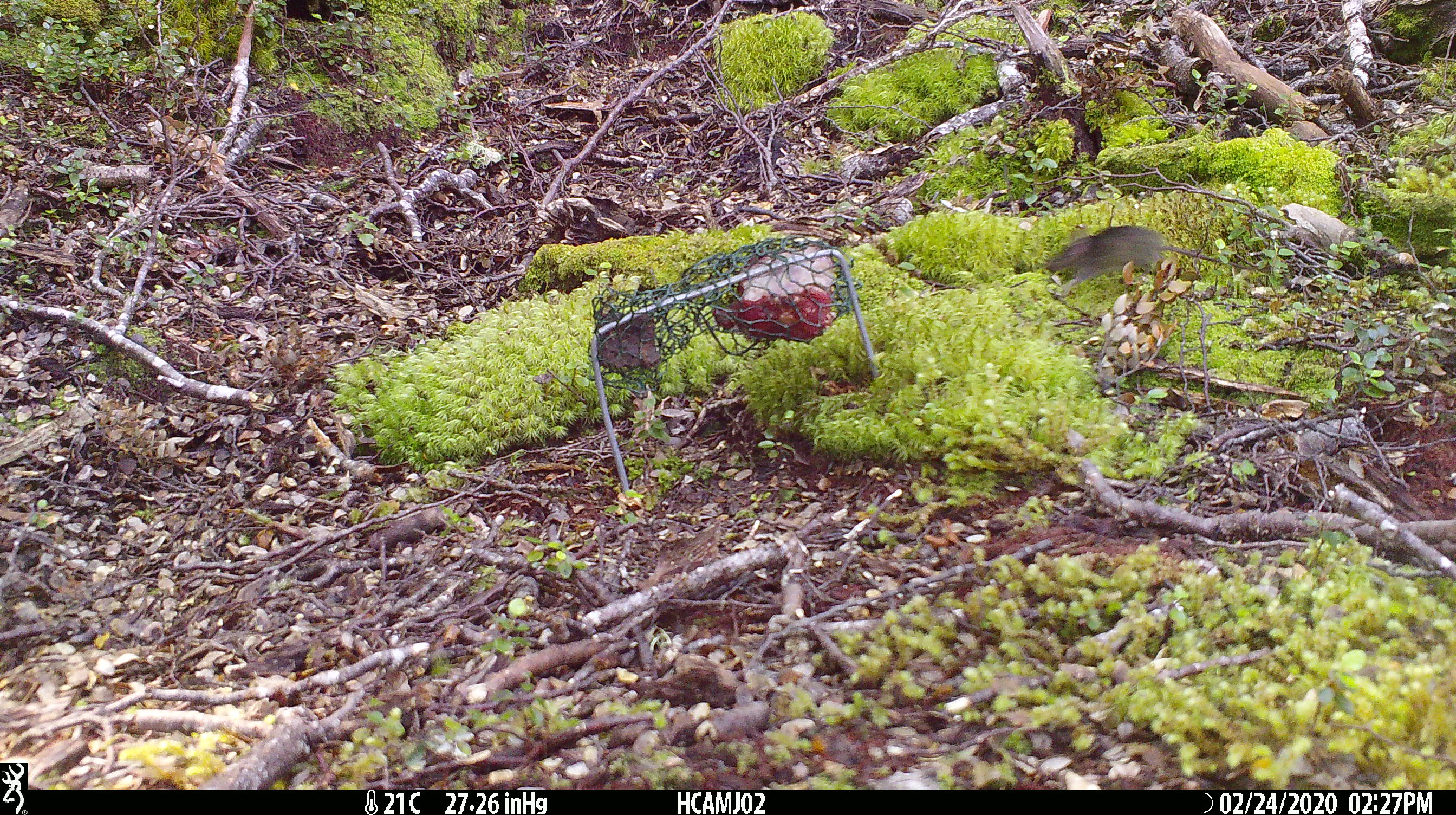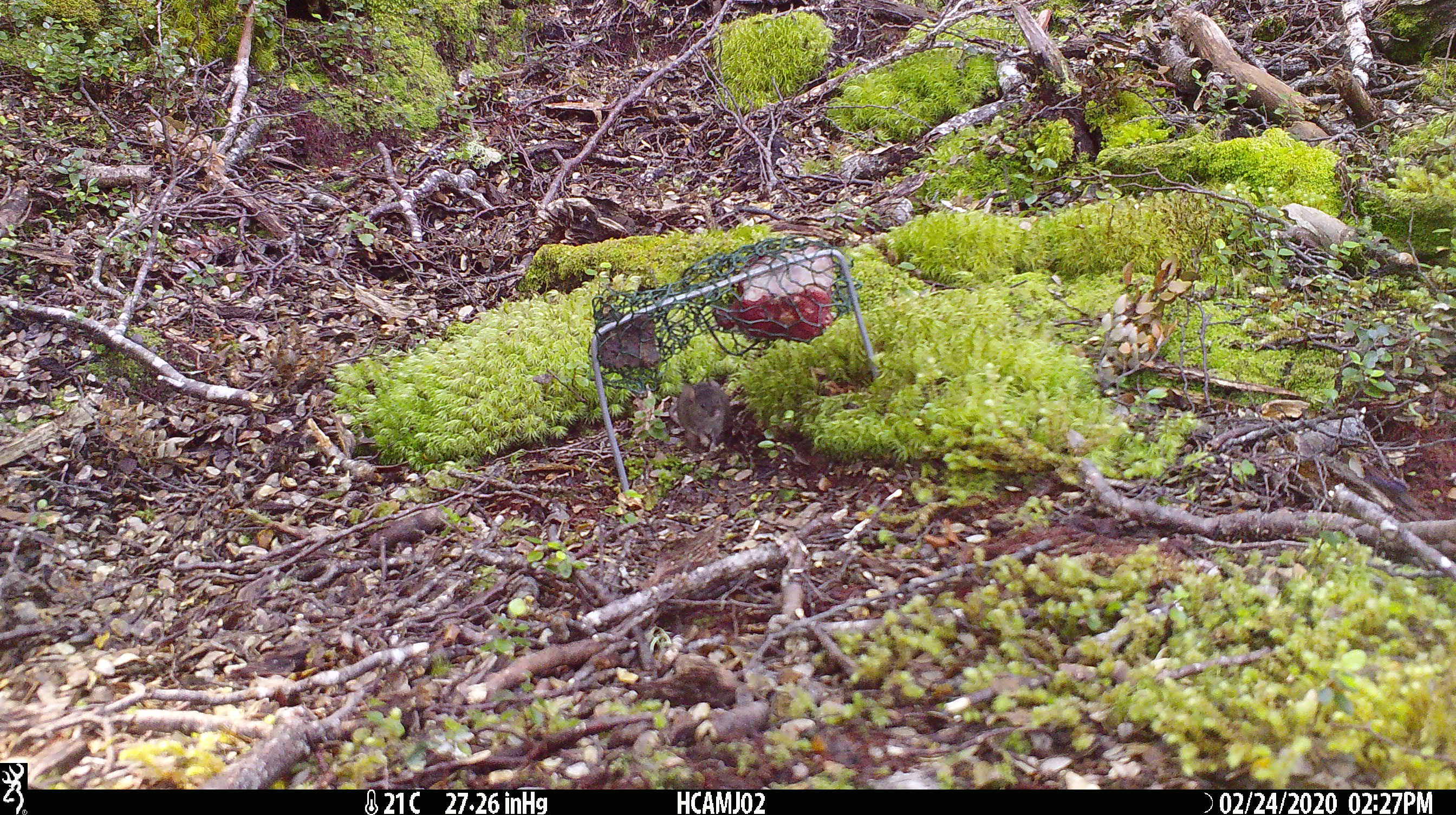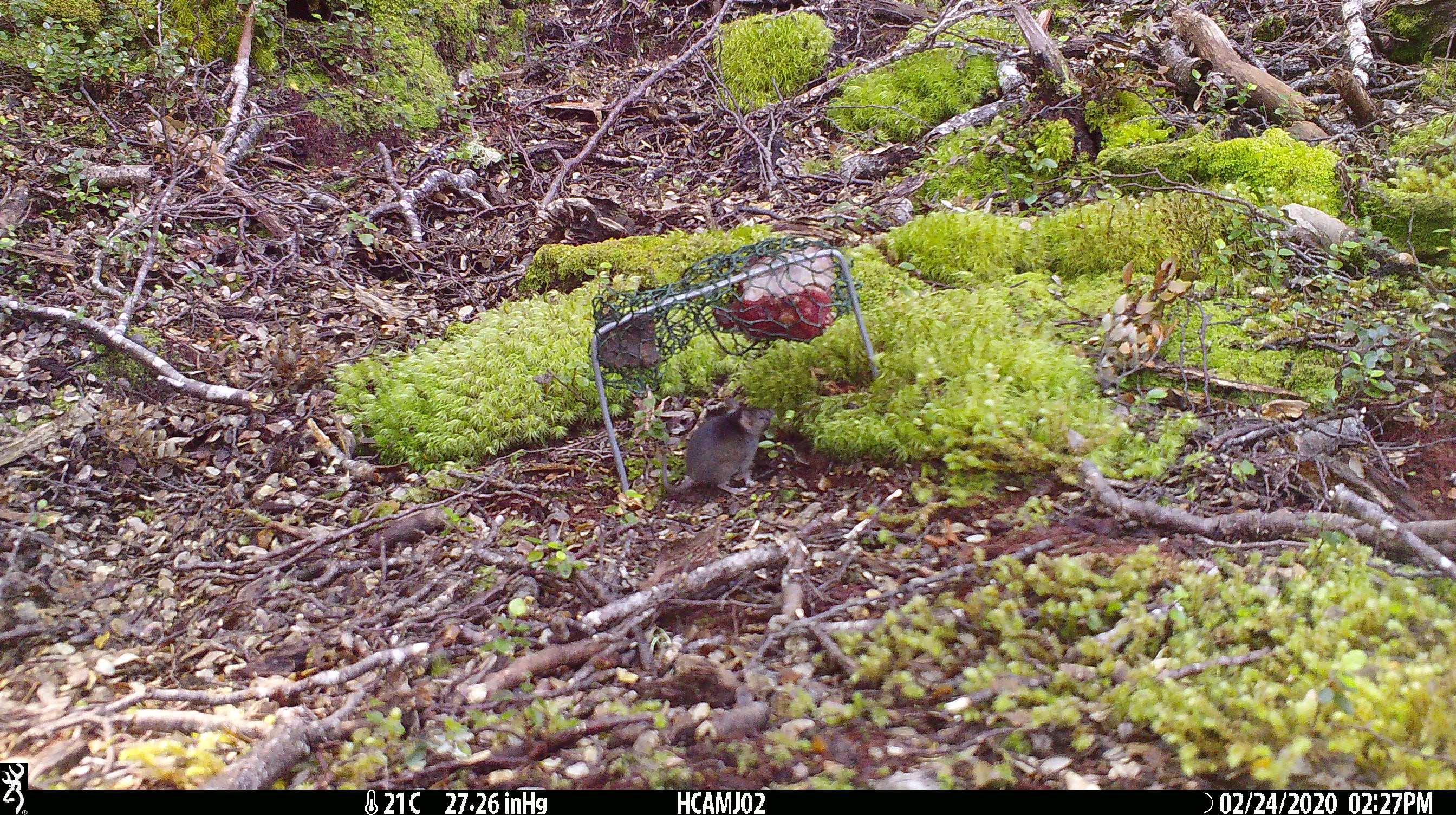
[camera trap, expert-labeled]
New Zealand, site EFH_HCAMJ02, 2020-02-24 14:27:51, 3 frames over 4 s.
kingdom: Animalia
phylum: Chordata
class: Mammalia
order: Rodentia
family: Muridae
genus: Mus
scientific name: Mus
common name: mouse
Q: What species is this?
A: Mouse (Mus).